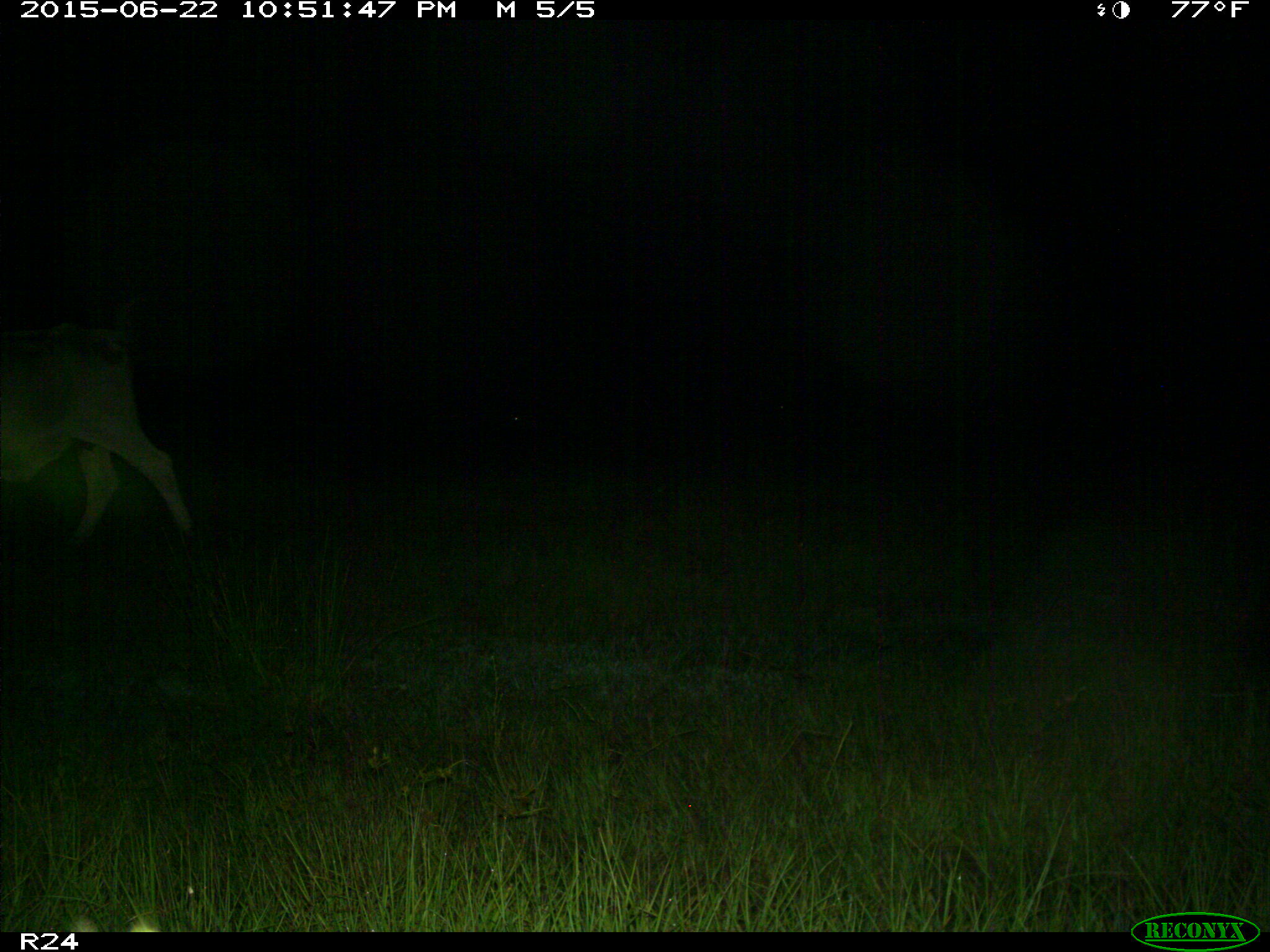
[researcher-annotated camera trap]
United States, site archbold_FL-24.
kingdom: Animalia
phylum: Chordata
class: Mammalia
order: Artiodactyla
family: Bovidae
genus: Bos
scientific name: Bos taurus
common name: domestic cow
Bos taurus (domestic cow).